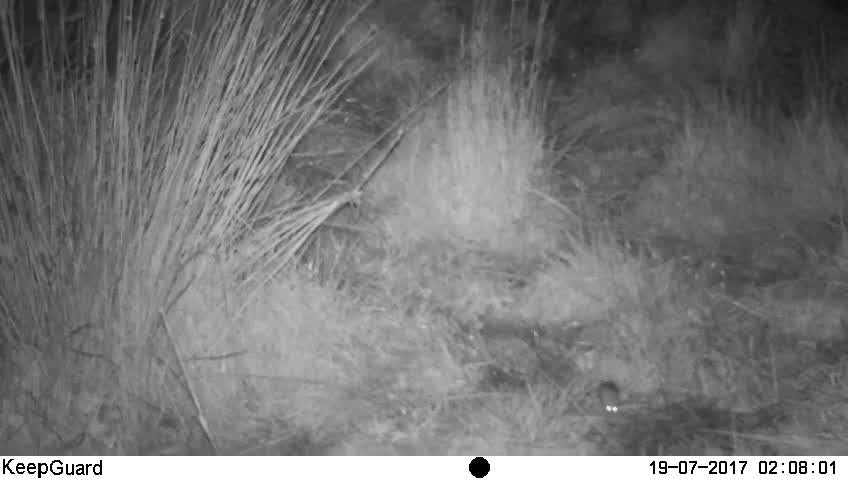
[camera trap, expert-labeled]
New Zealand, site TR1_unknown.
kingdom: Animalia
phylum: Chordata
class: Mammalia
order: Rodentia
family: Muridae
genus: Mus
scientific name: Mus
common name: mouse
Mouse (Mus).